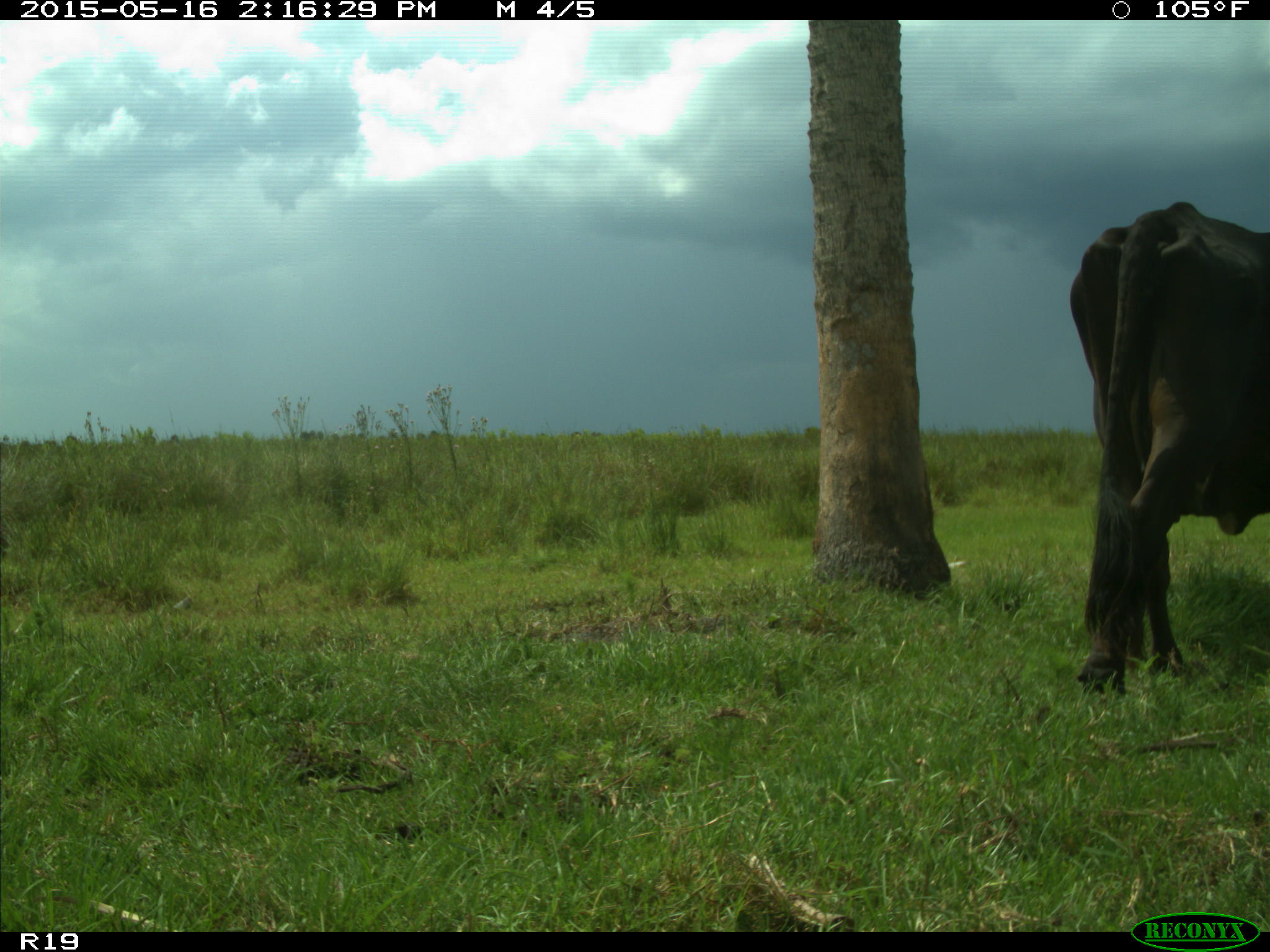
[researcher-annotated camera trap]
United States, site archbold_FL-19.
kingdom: Animalia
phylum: Chordata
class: Mammalia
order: Artiodactyla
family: Bovidae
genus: Bos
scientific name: Bos taurus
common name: domestic cow